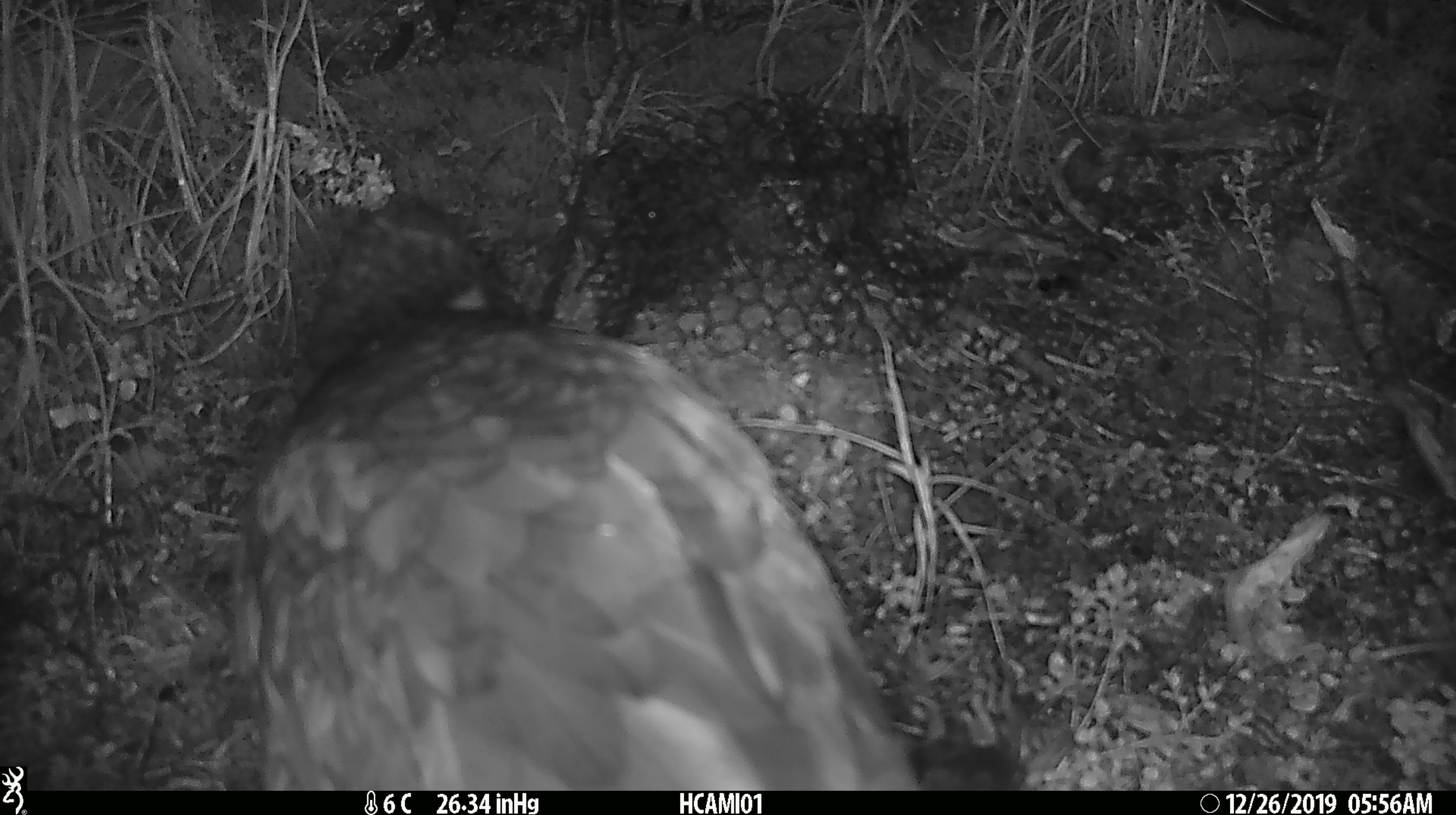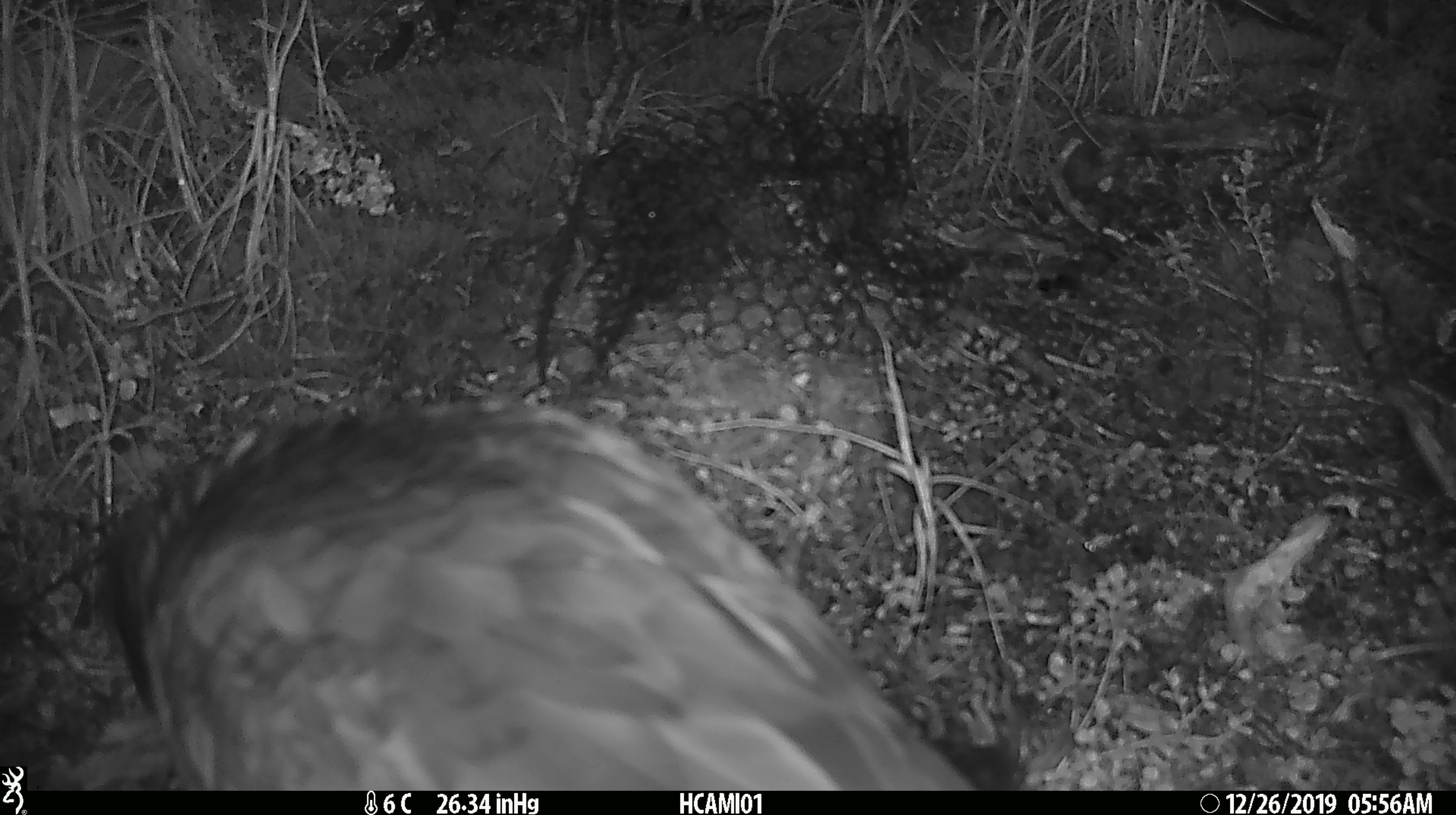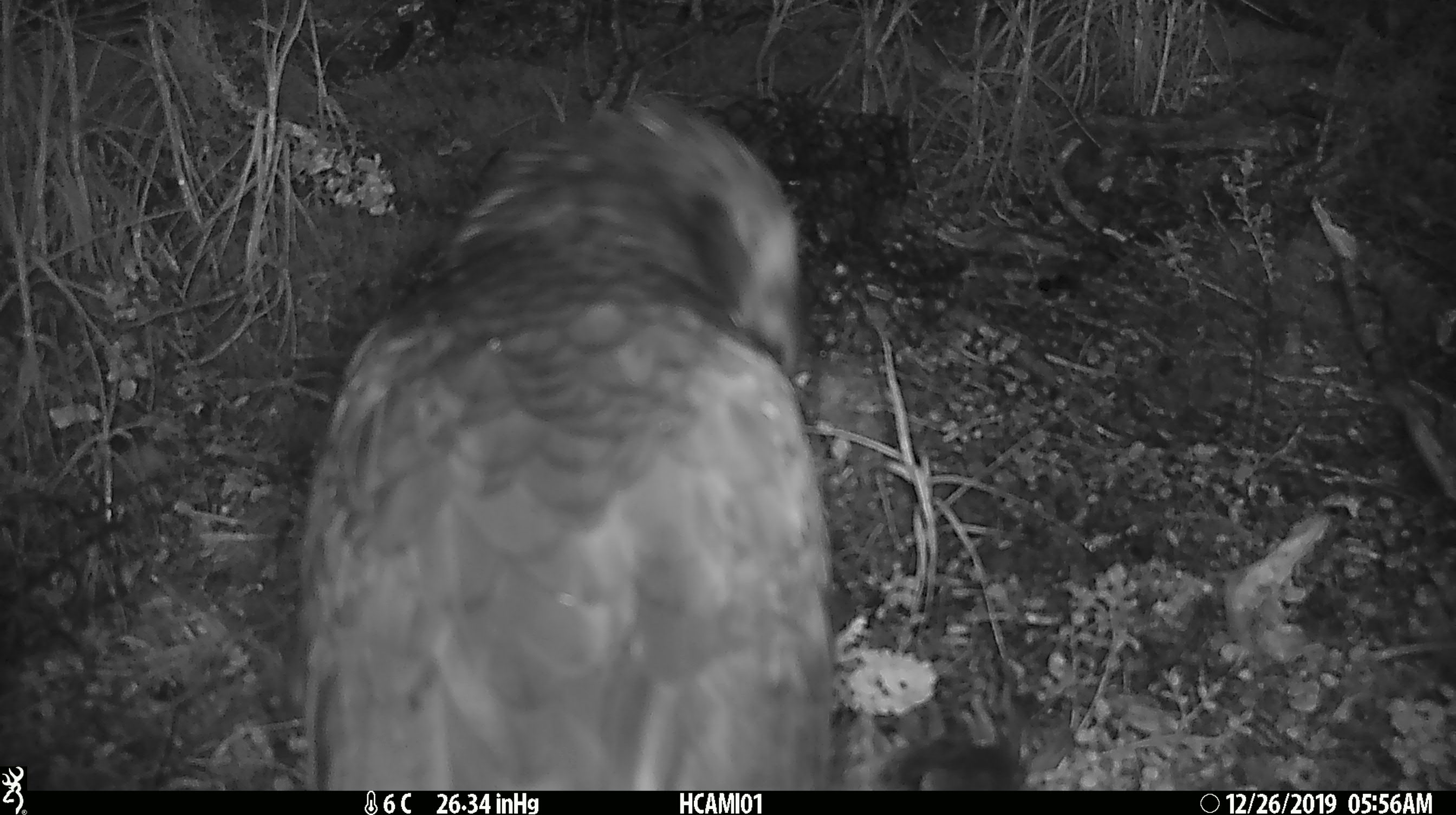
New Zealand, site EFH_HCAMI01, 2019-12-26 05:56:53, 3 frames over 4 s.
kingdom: Animalia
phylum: Chordata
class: Aves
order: Psittaciformes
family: Strigopidae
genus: Nestor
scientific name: Nestor notabilis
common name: kea